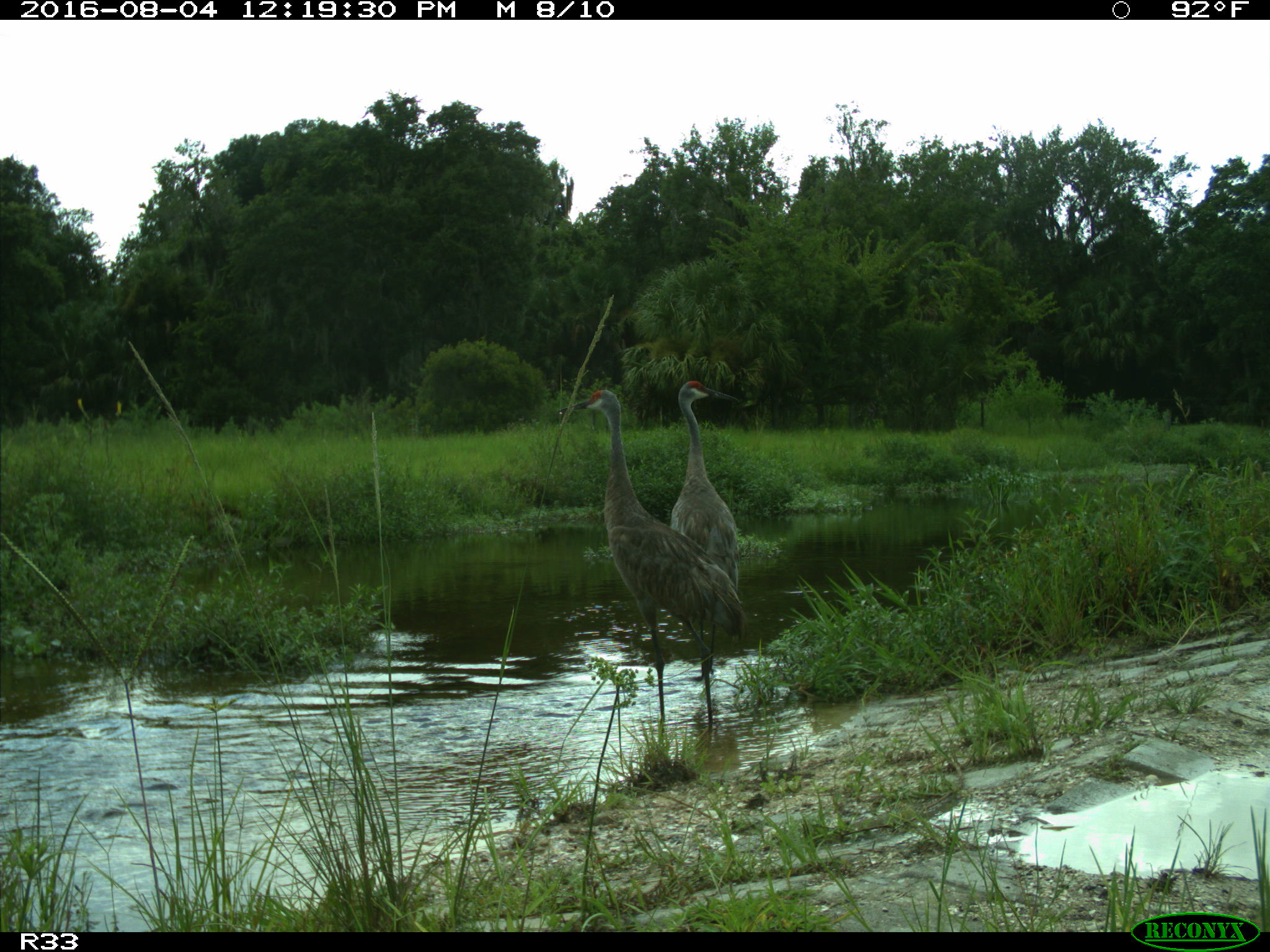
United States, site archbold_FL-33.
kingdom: Animalia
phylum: Chordata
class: Aves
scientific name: Aves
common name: birds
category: unidentified bird